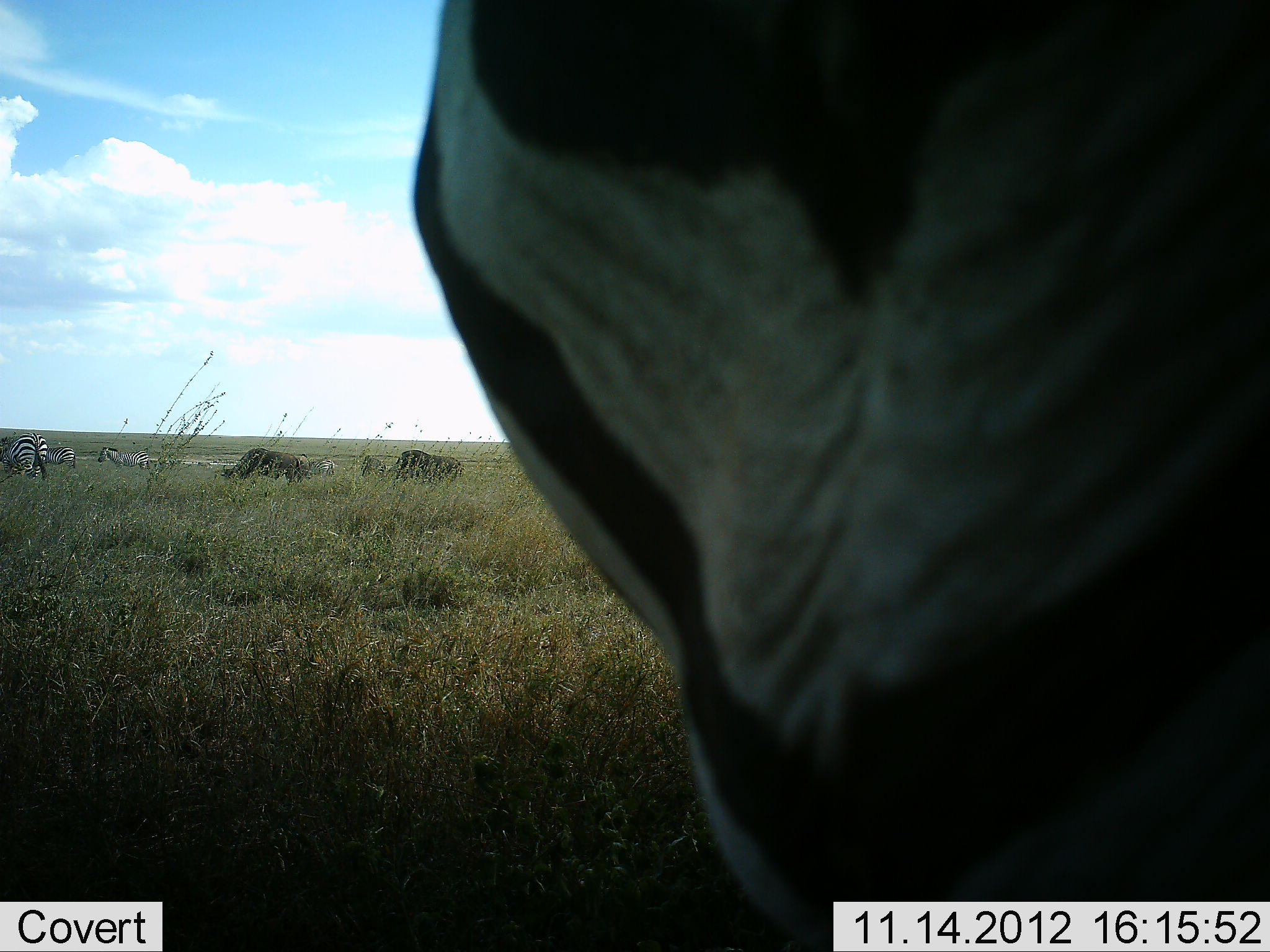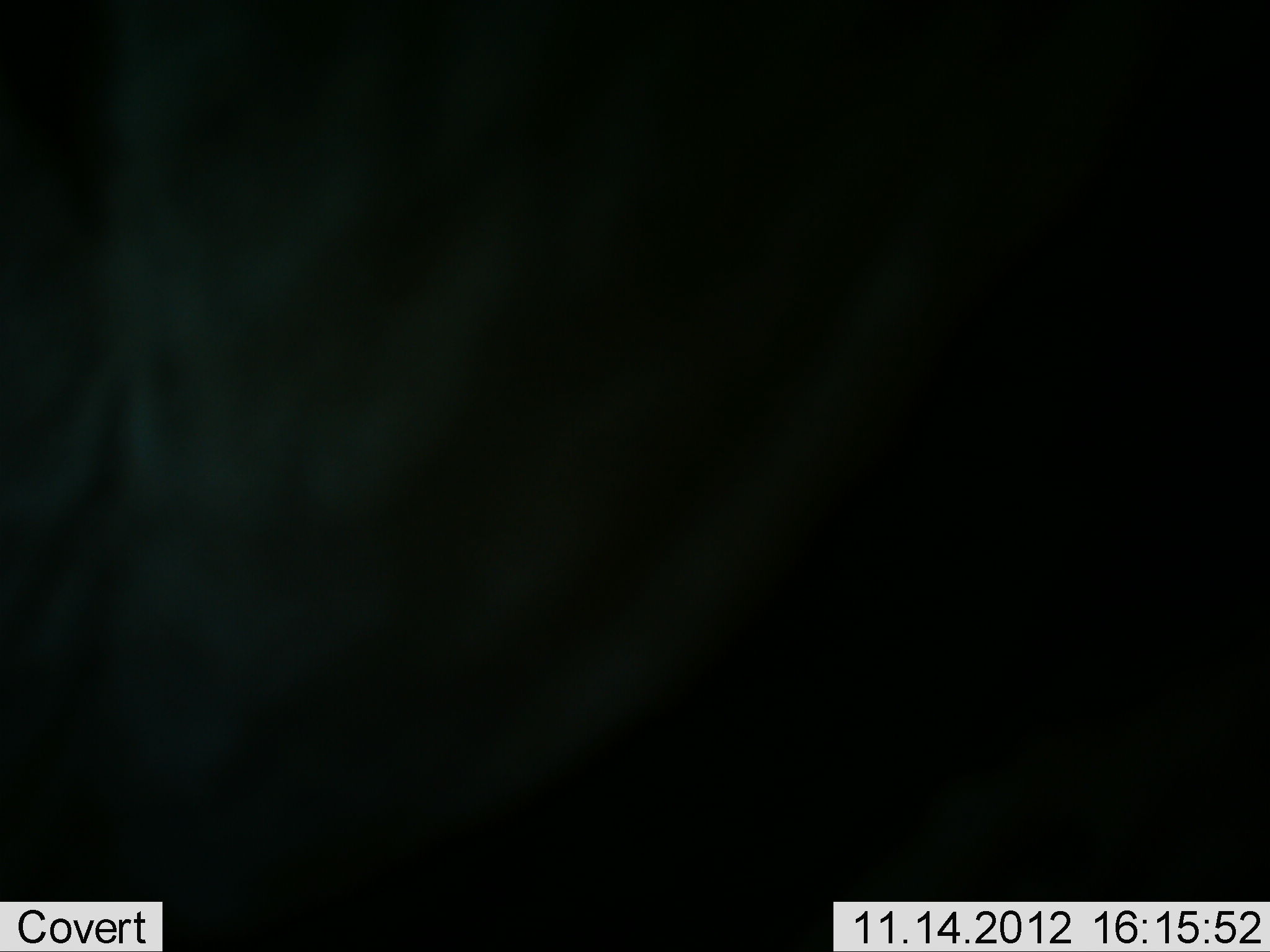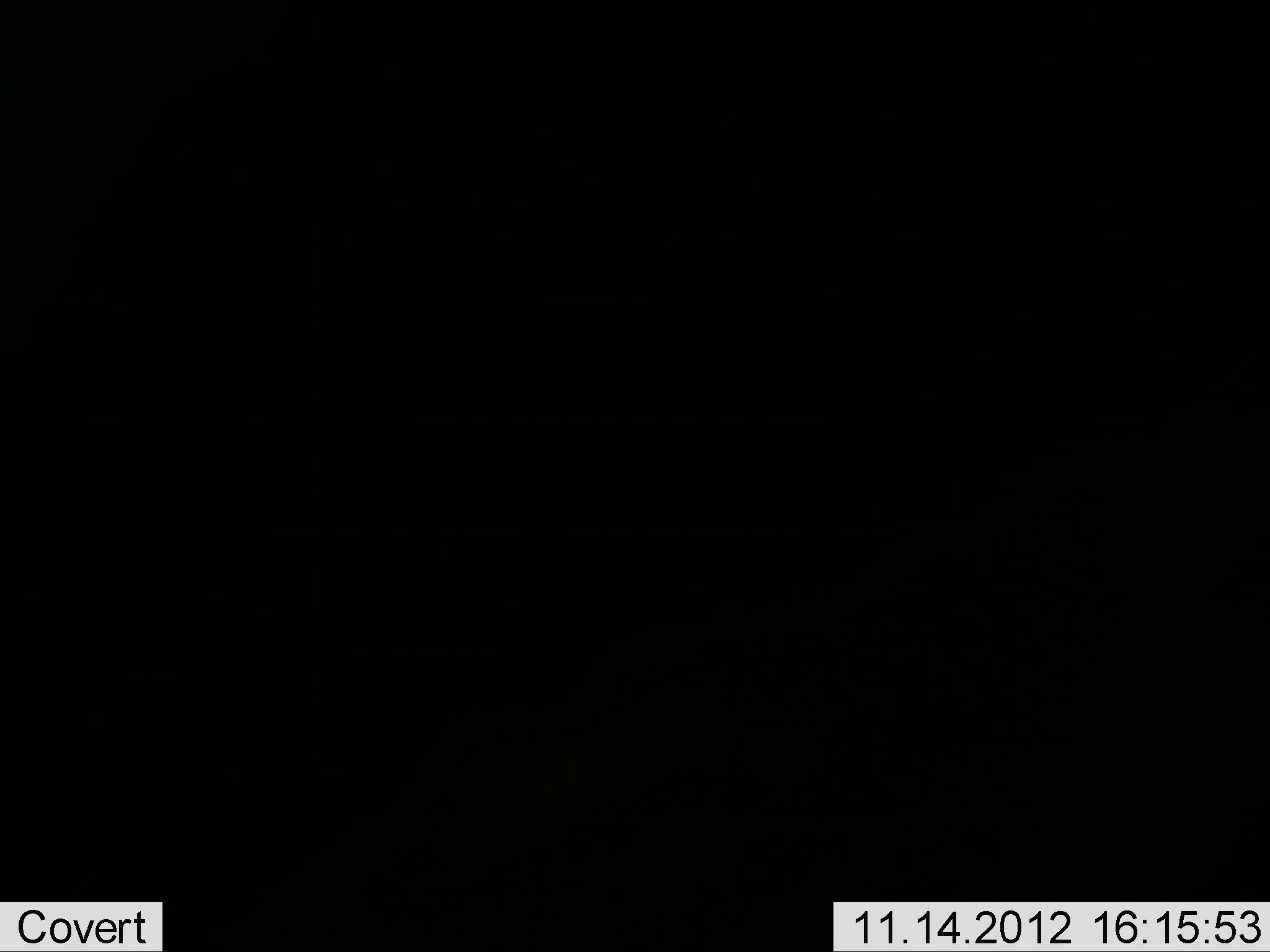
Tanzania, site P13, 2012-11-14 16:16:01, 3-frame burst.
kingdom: Animalia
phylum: Chordata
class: Mammalia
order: Artiodactyla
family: Bovidae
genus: Connochaetes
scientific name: Connochaetes taurinus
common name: blue wildebeest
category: wildebeest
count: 3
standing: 30%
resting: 0%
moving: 0%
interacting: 0%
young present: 0%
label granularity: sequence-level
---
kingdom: Animalia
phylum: Chordata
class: Mammalia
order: Perissodactyla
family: Equidae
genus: Equus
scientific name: Equus quagga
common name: plains zebra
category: zebra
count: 4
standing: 73%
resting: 0%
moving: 64%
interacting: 0%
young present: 0%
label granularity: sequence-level